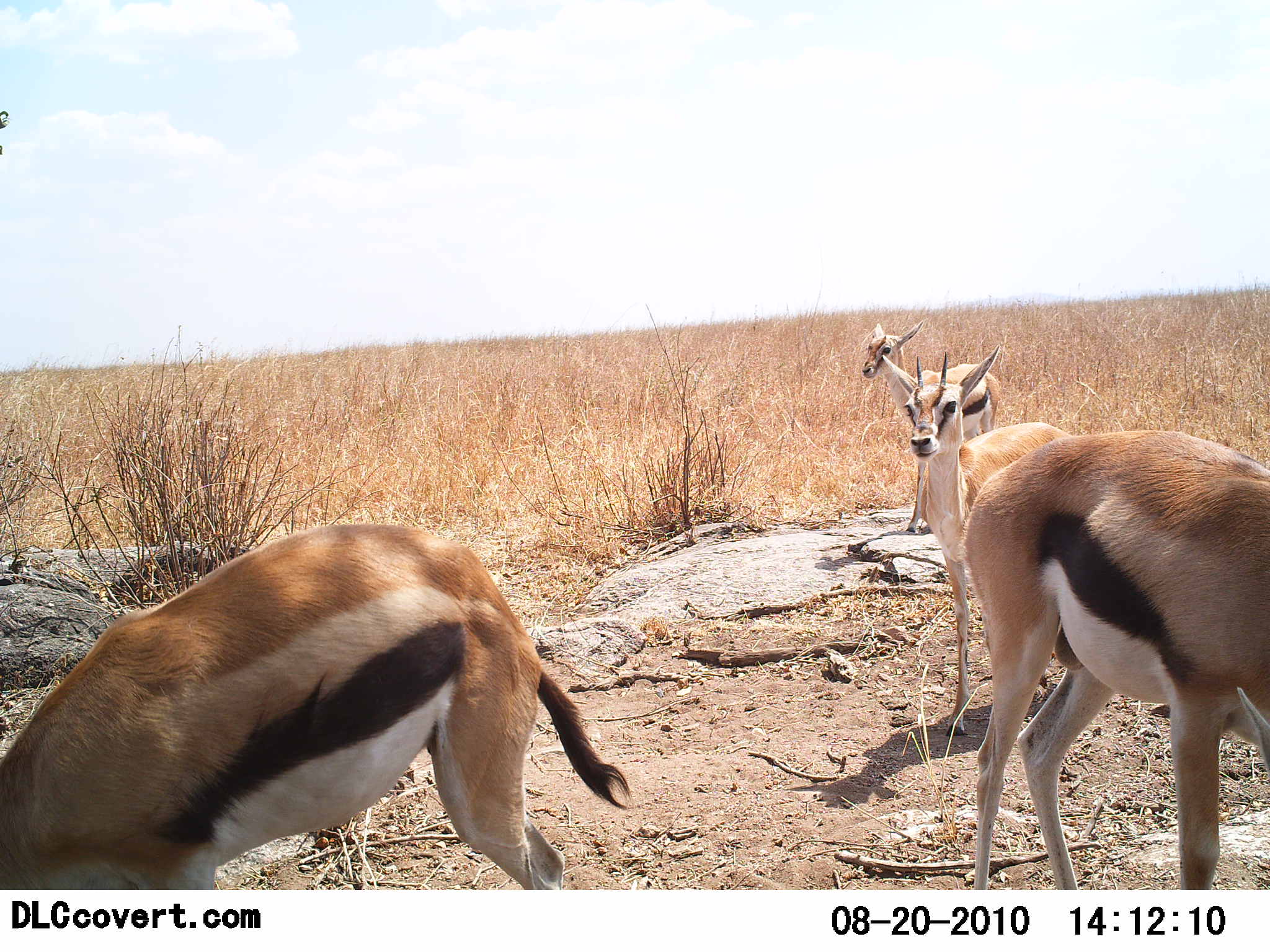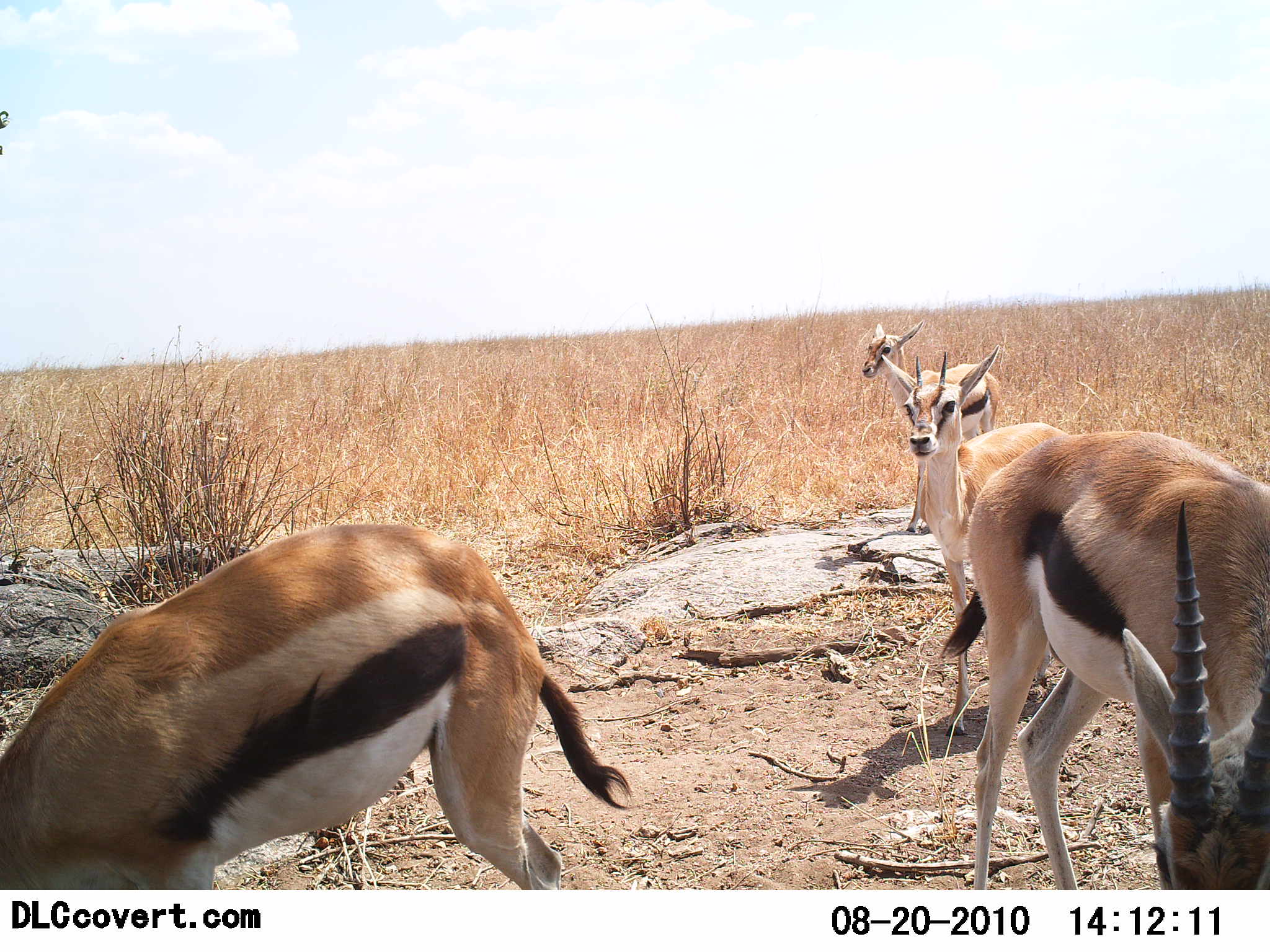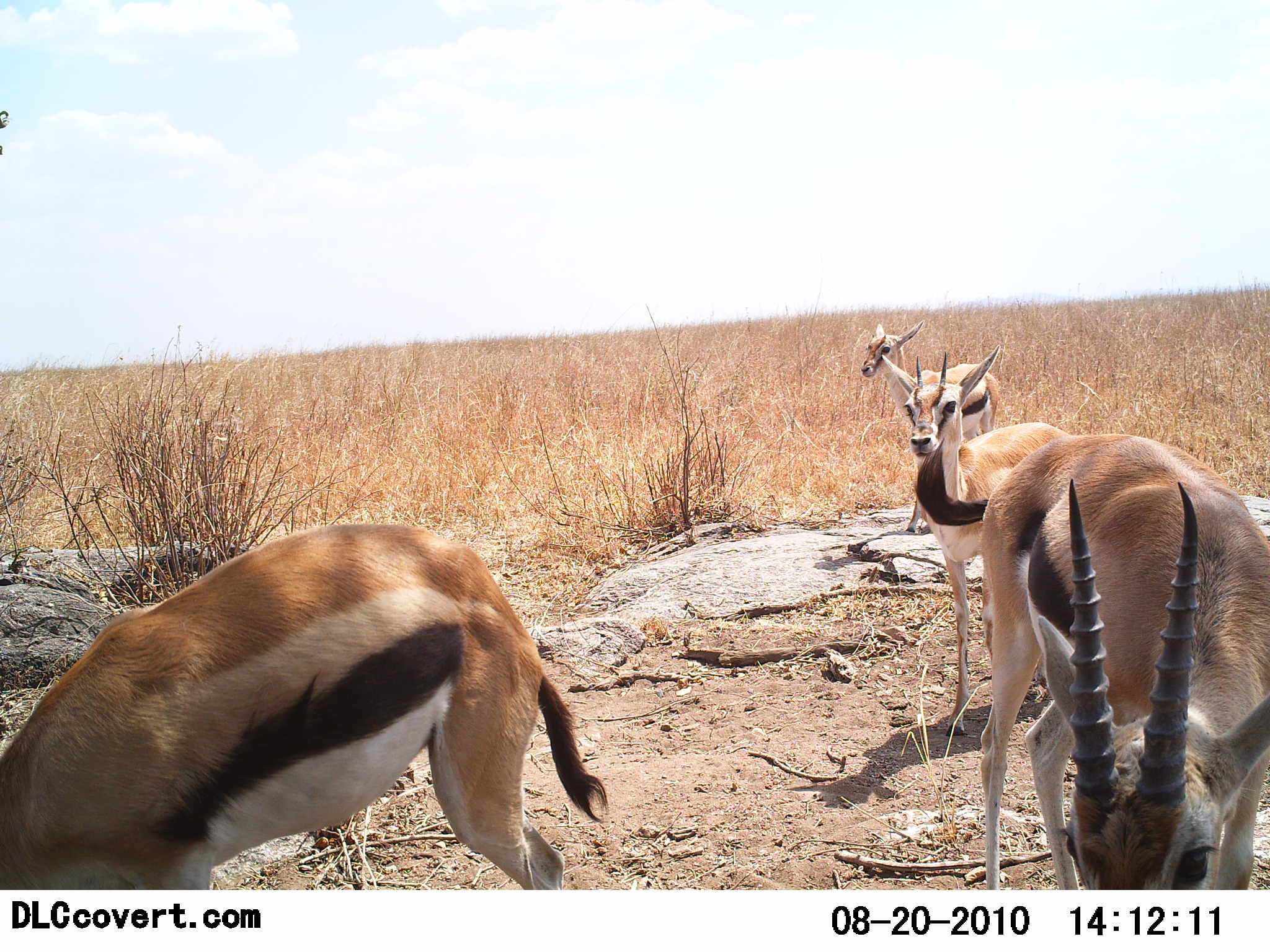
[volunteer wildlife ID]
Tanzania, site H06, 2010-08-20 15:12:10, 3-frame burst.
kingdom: Animalia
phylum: Chordata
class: Mammalia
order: Artiodactyla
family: Bovidae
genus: Eudorcas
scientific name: Eudorcas thomsonii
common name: thomson's gazelle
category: gazellethomsons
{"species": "gazellethomsons (thomson's gazelle) (Eudorcas thomsonii)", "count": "4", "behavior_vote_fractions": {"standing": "85%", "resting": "15%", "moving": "8%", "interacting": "0%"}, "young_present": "31%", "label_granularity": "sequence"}